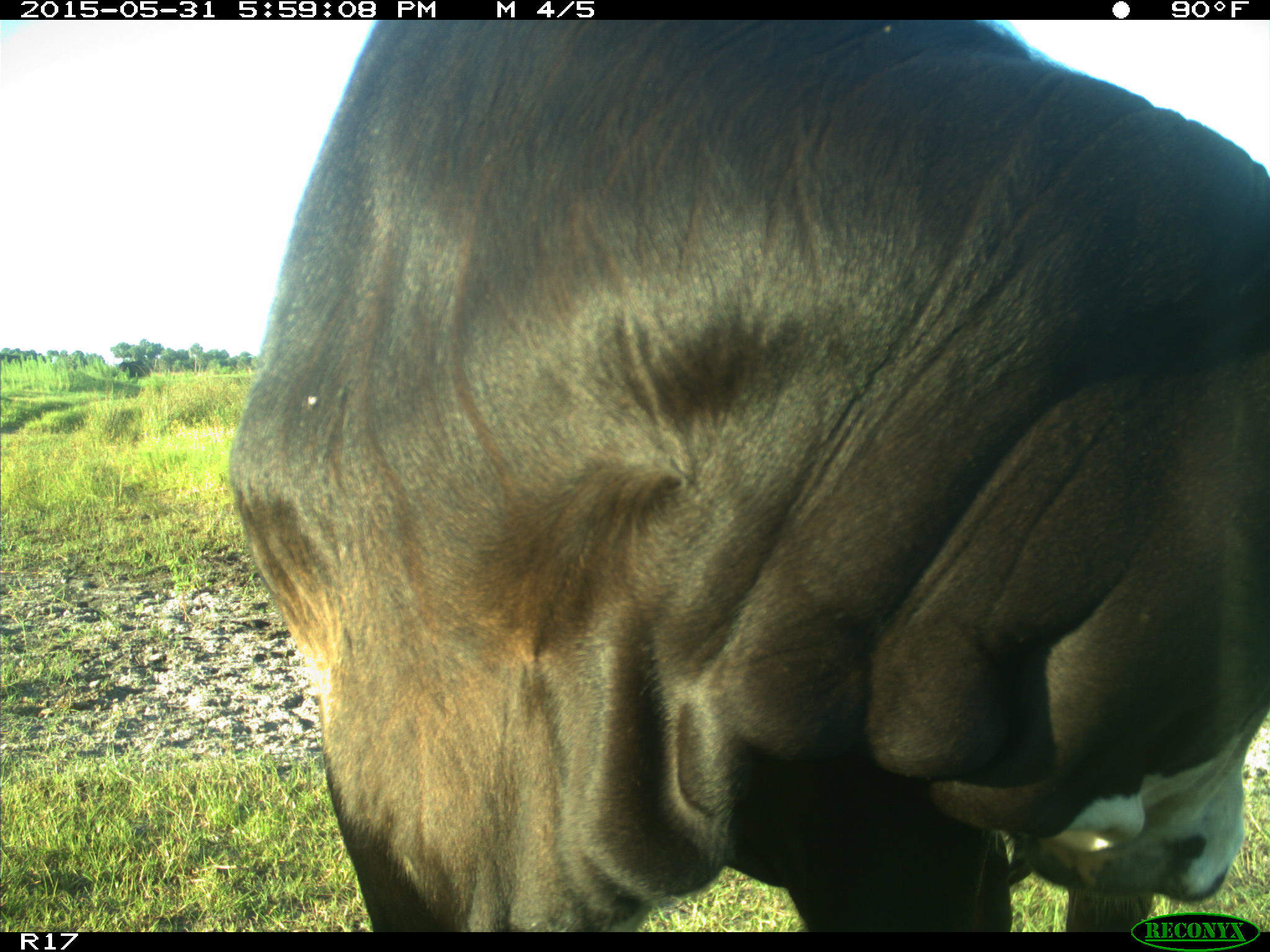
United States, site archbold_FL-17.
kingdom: Animalia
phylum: Chordata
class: Mammalia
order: Artiodactyla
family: Bovidae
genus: Bos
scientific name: Bos taurus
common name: domestic cow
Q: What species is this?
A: Bos taurus (domestic cow).